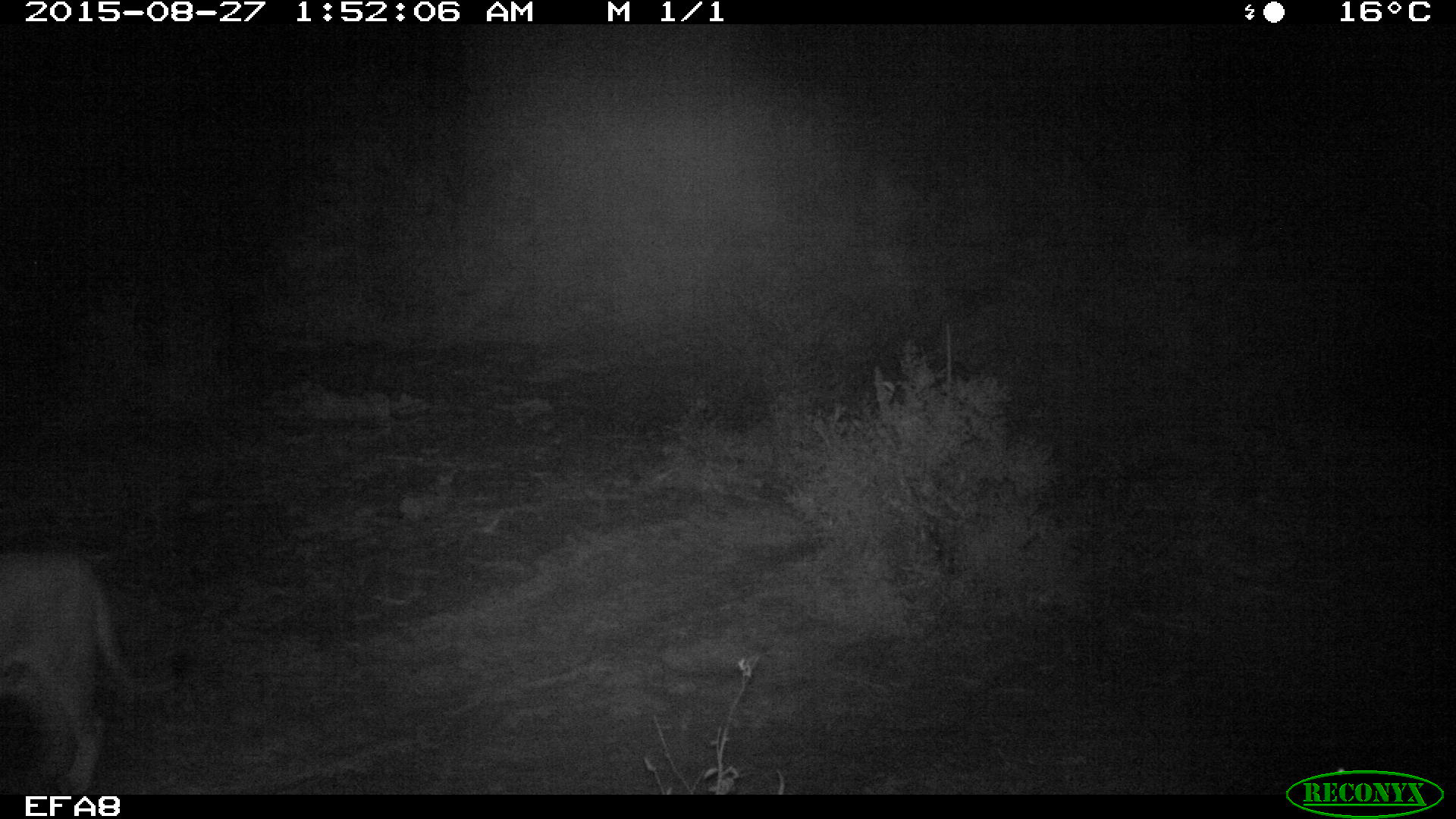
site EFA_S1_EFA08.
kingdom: Animalia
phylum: Chordata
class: Mammalia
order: Carnivora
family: Felidae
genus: Panthera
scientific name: Panthera leo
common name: lion female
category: lionfemale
Lionfemale (lion female) (Panthera leo), count 1. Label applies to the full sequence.